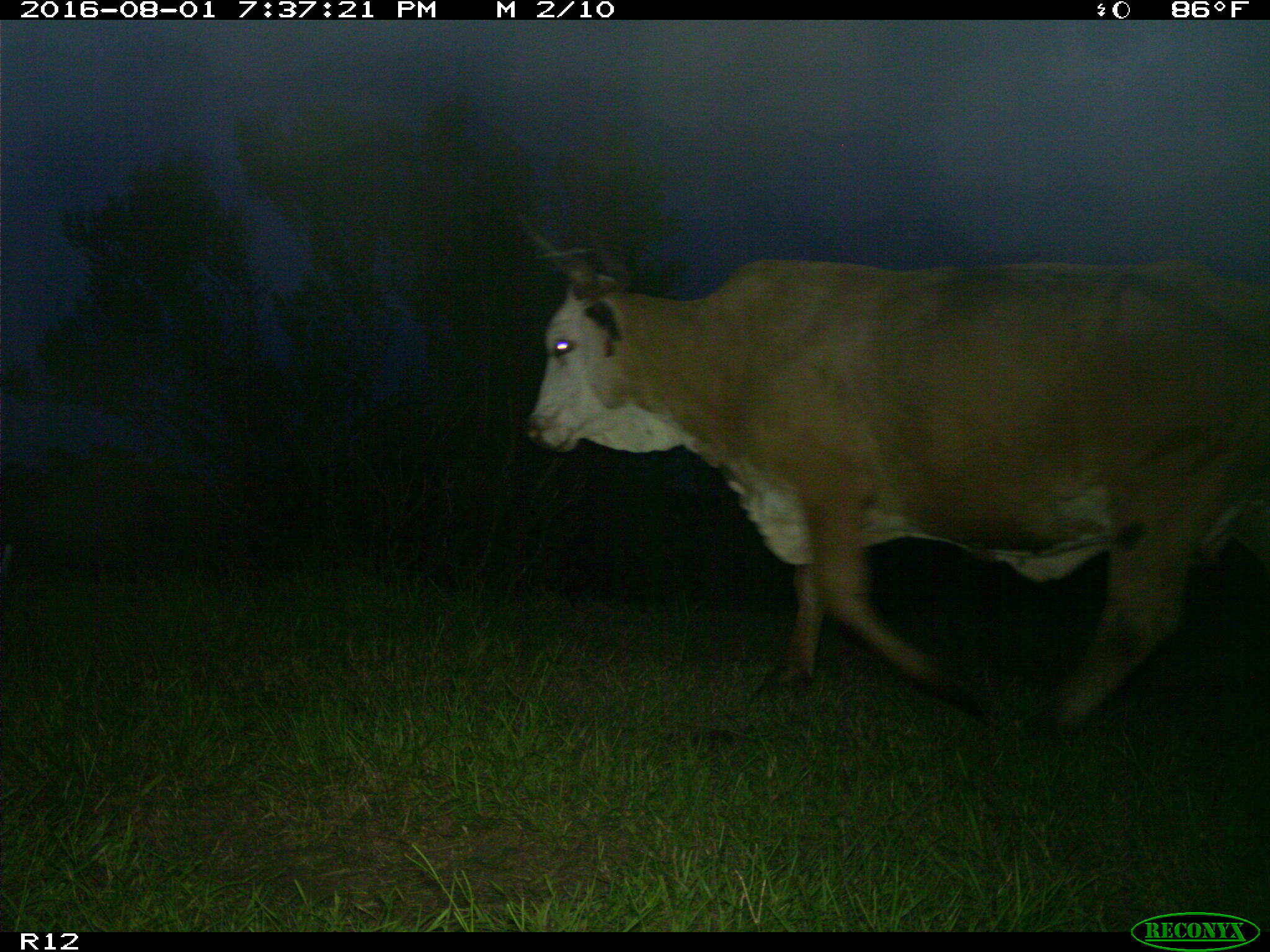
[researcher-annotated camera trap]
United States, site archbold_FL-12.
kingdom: Animalia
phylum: Chordata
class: Mammalia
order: Artiodactyla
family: Bovidae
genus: Bos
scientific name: Bos taurus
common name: domestic cow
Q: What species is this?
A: Bos taurus (domestic cow).